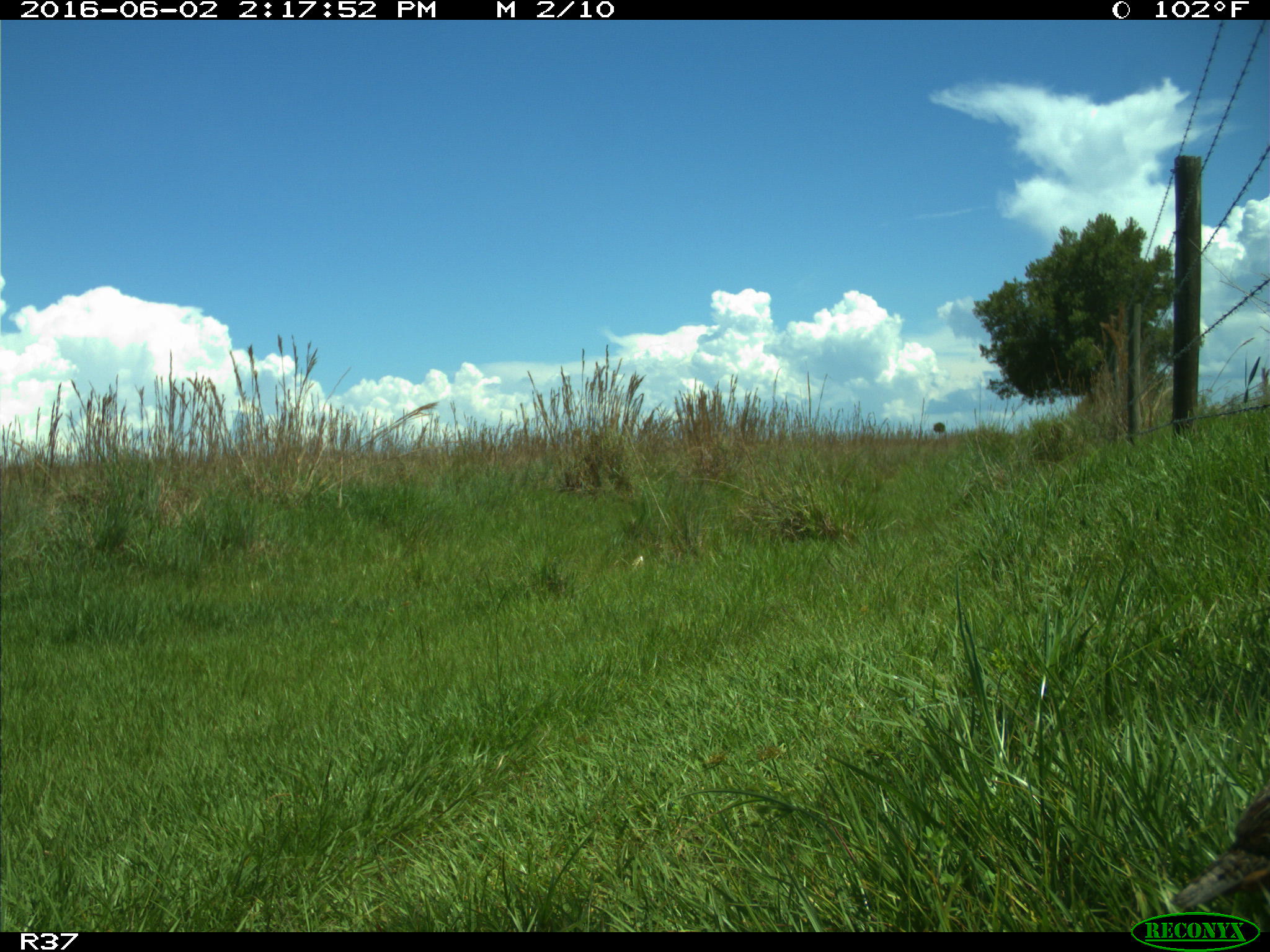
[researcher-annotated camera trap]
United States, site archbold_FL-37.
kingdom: Animalia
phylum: Chordata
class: Aves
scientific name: Aves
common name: birds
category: unidentified bird